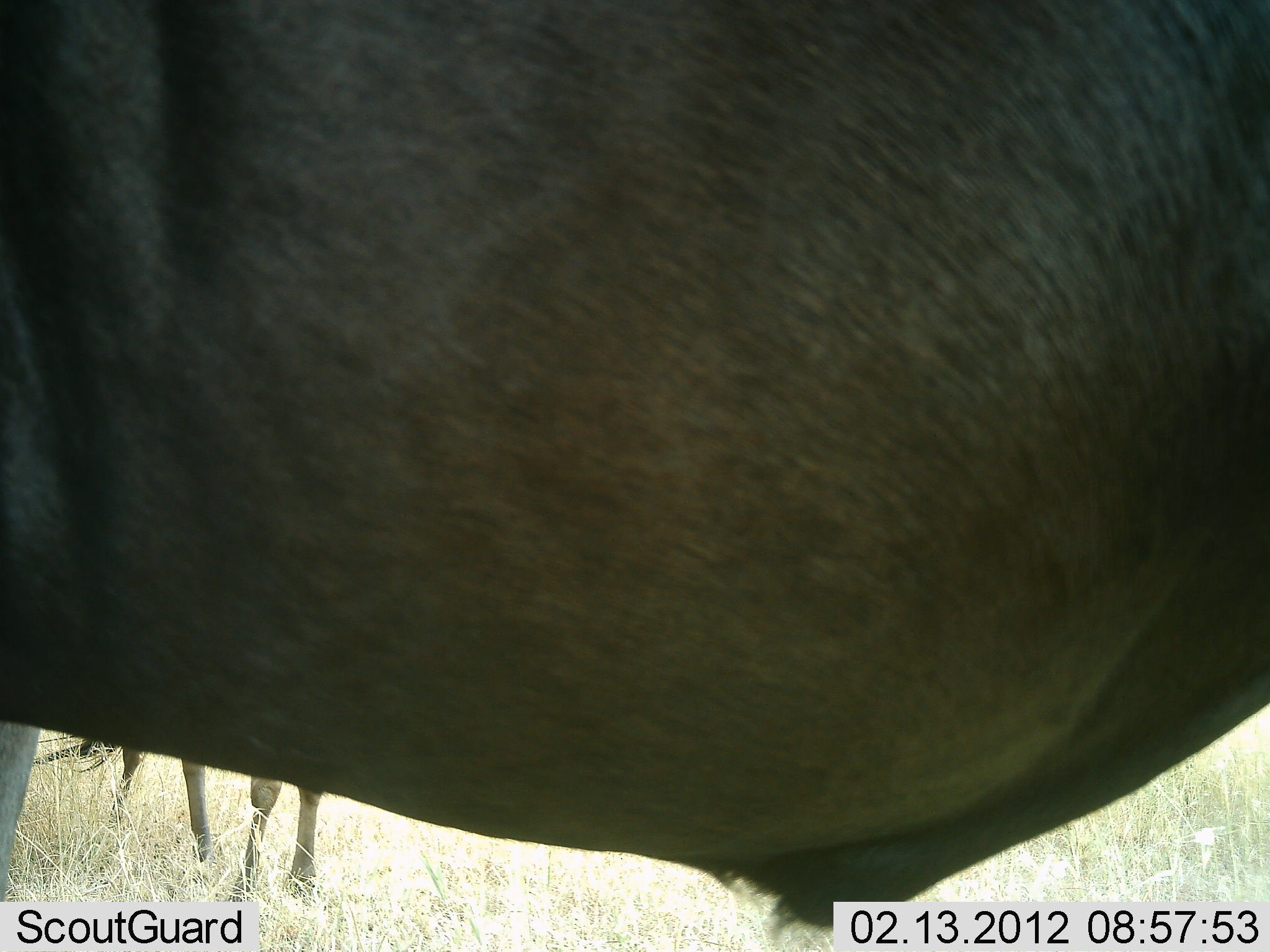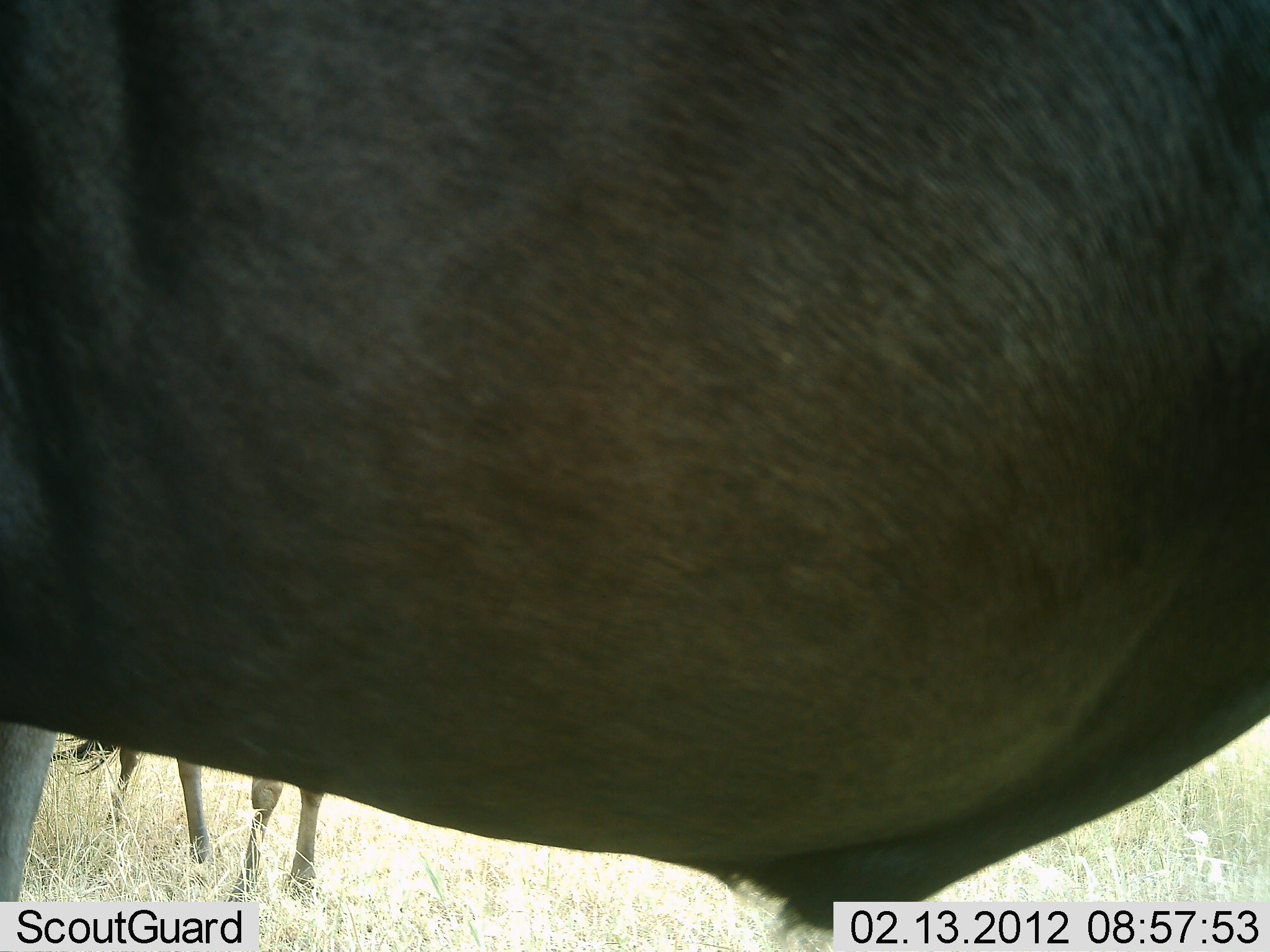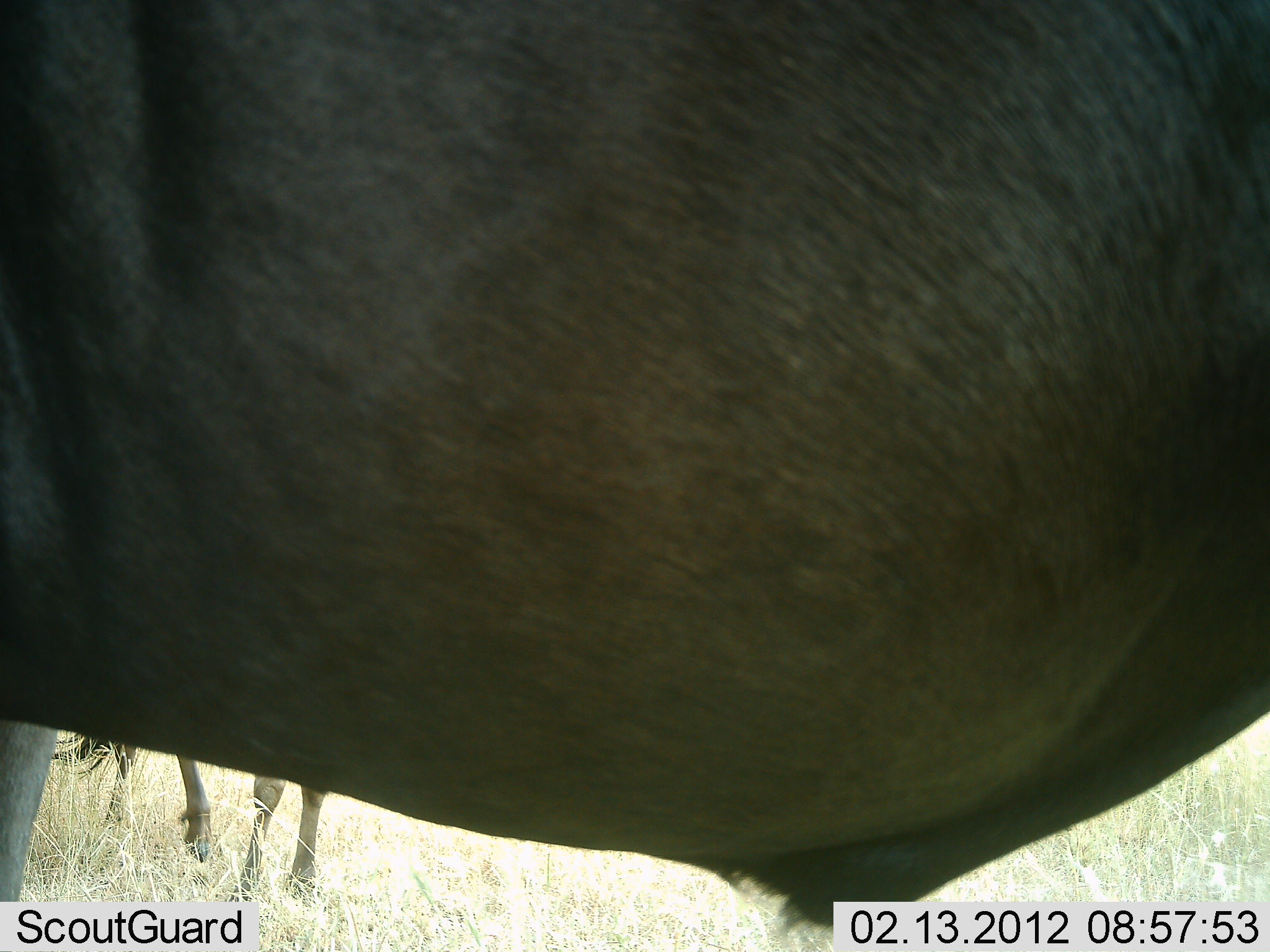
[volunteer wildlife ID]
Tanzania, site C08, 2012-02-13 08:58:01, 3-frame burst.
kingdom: Animalia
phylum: Chordata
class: Mammalia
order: Artiodactyla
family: Bovidae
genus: Connochaetes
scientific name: Connochaetes taurinus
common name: blue wildebeest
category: wildebeest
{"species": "wildebeest (blue wildebeest) (Connochaetes taurinus)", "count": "2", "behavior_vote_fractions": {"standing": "100%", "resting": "0%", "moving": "0%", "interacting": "0%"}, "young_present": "6%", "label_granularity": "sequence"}